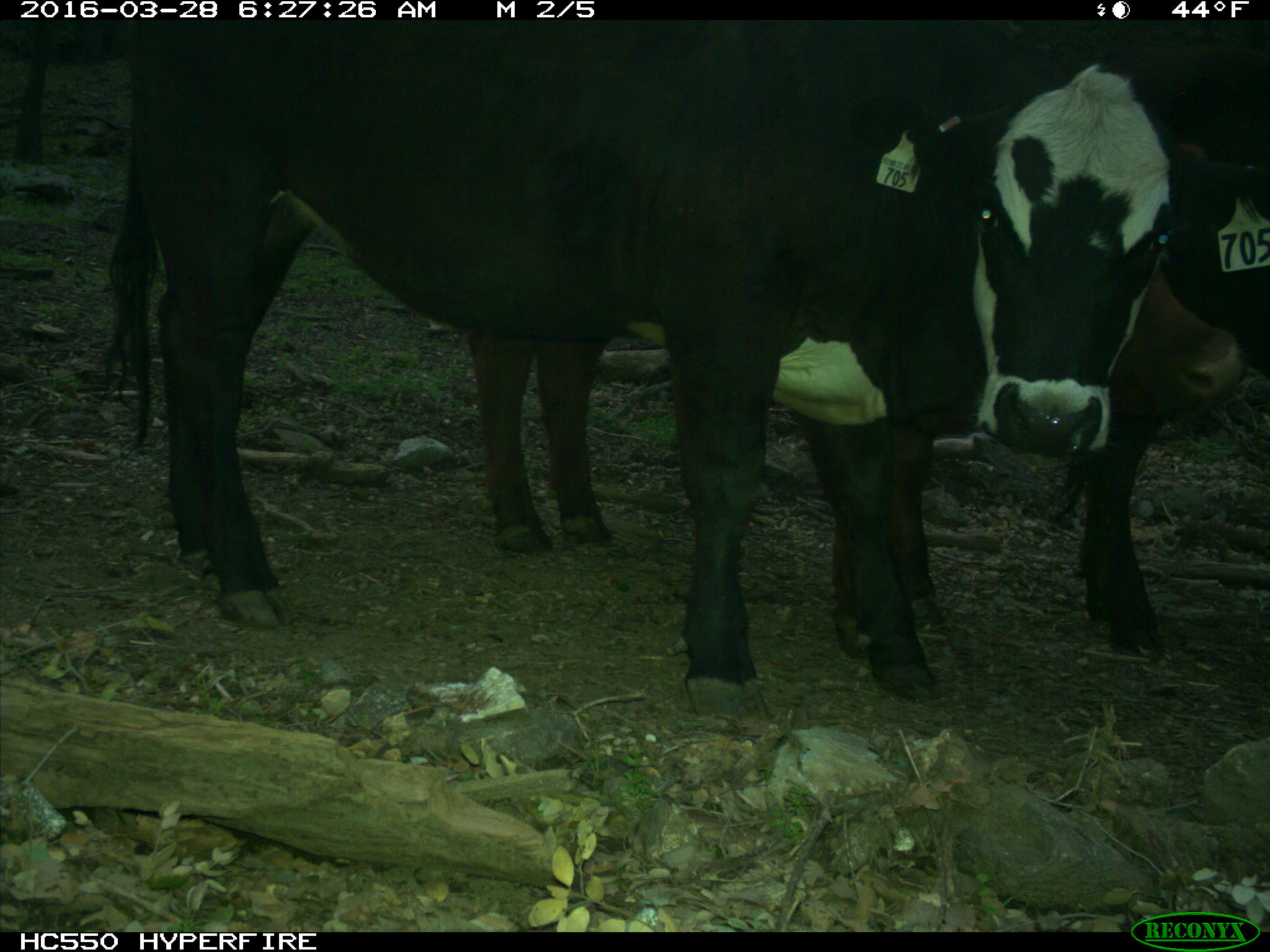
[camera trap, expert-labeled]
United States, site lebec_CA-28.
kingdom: Animalia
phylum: Chordata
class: Mammalia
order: Artiodactyla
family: Bovidae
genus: Bos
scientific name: Bos taurus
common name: domestic cow